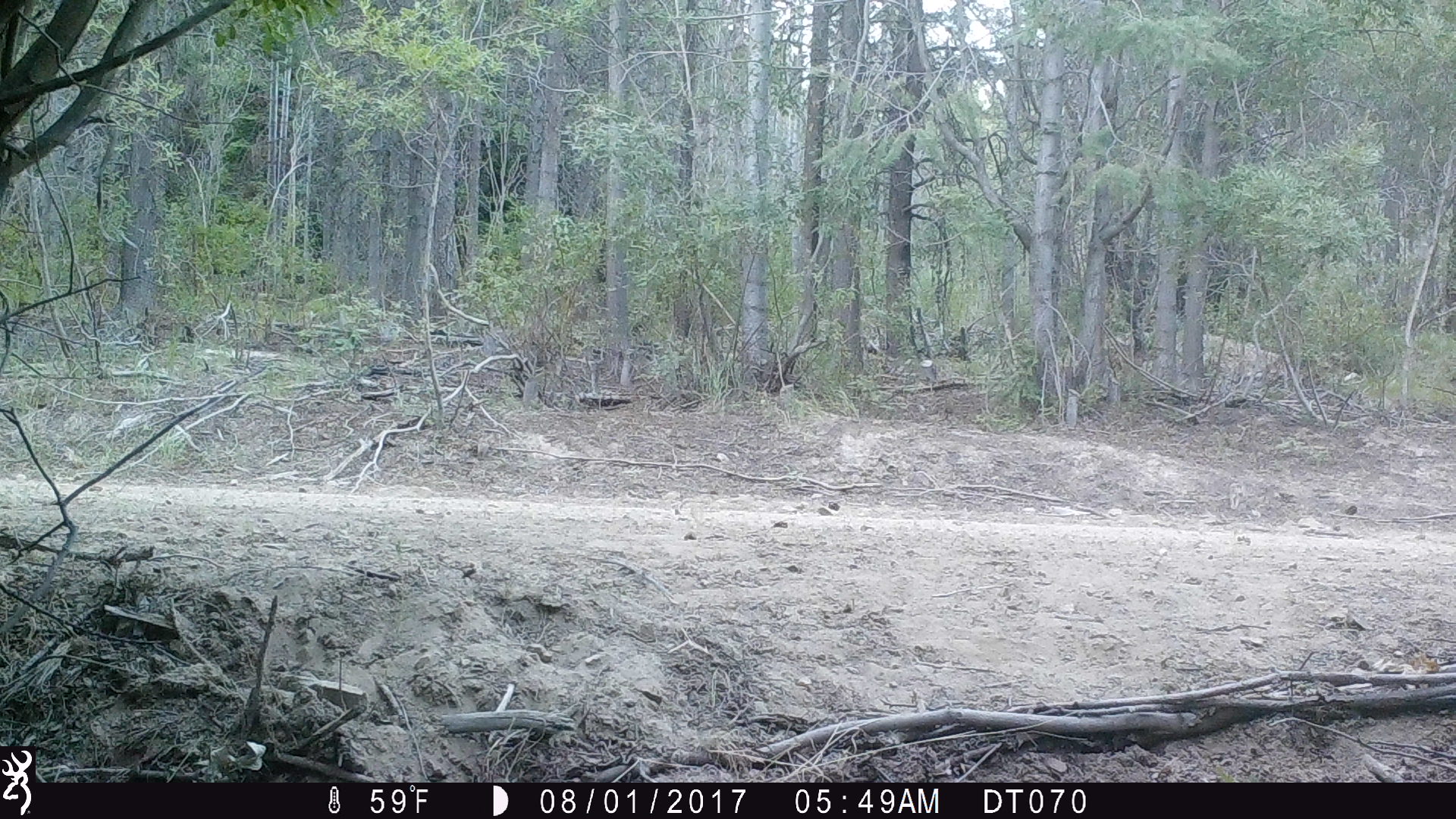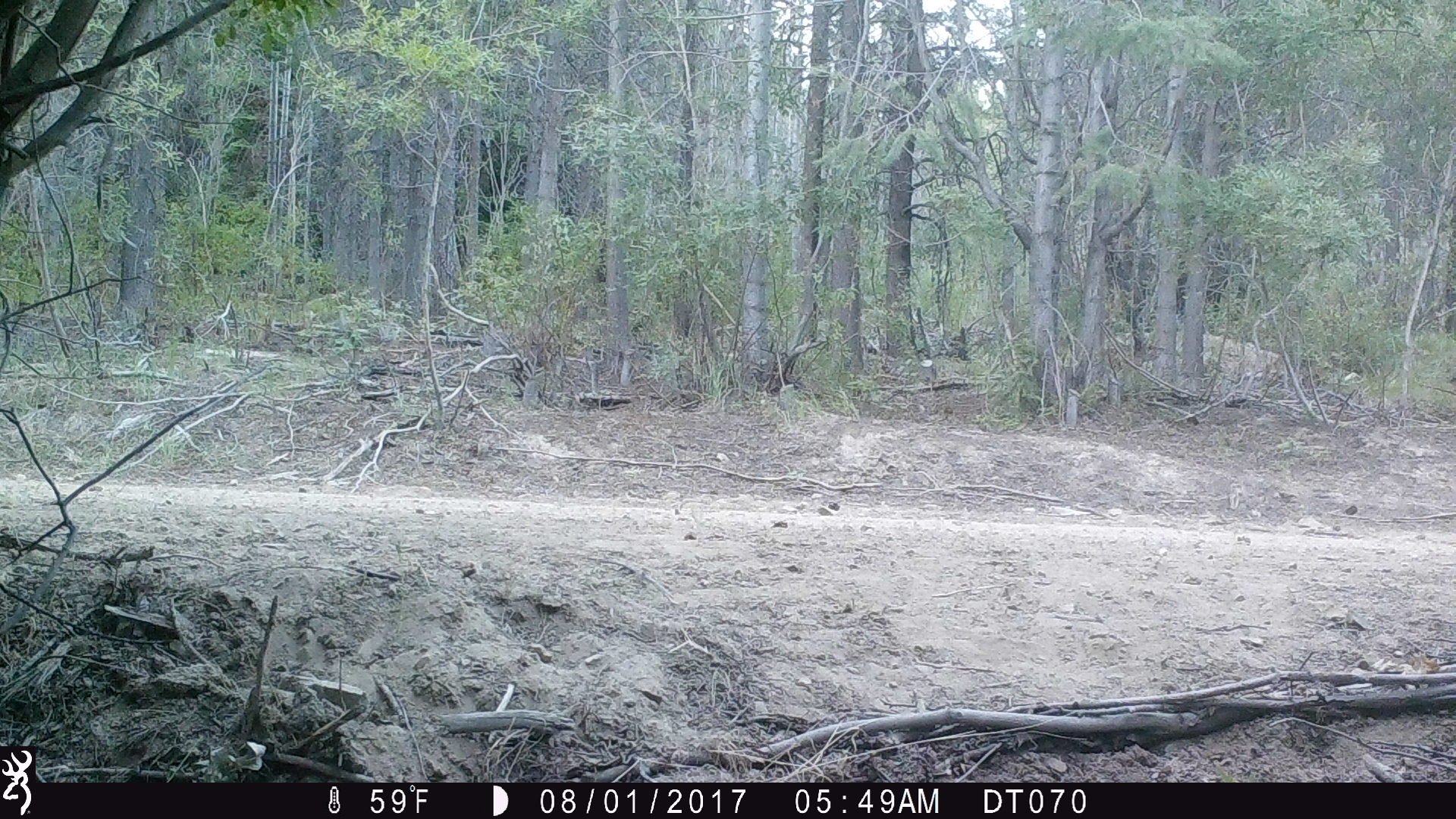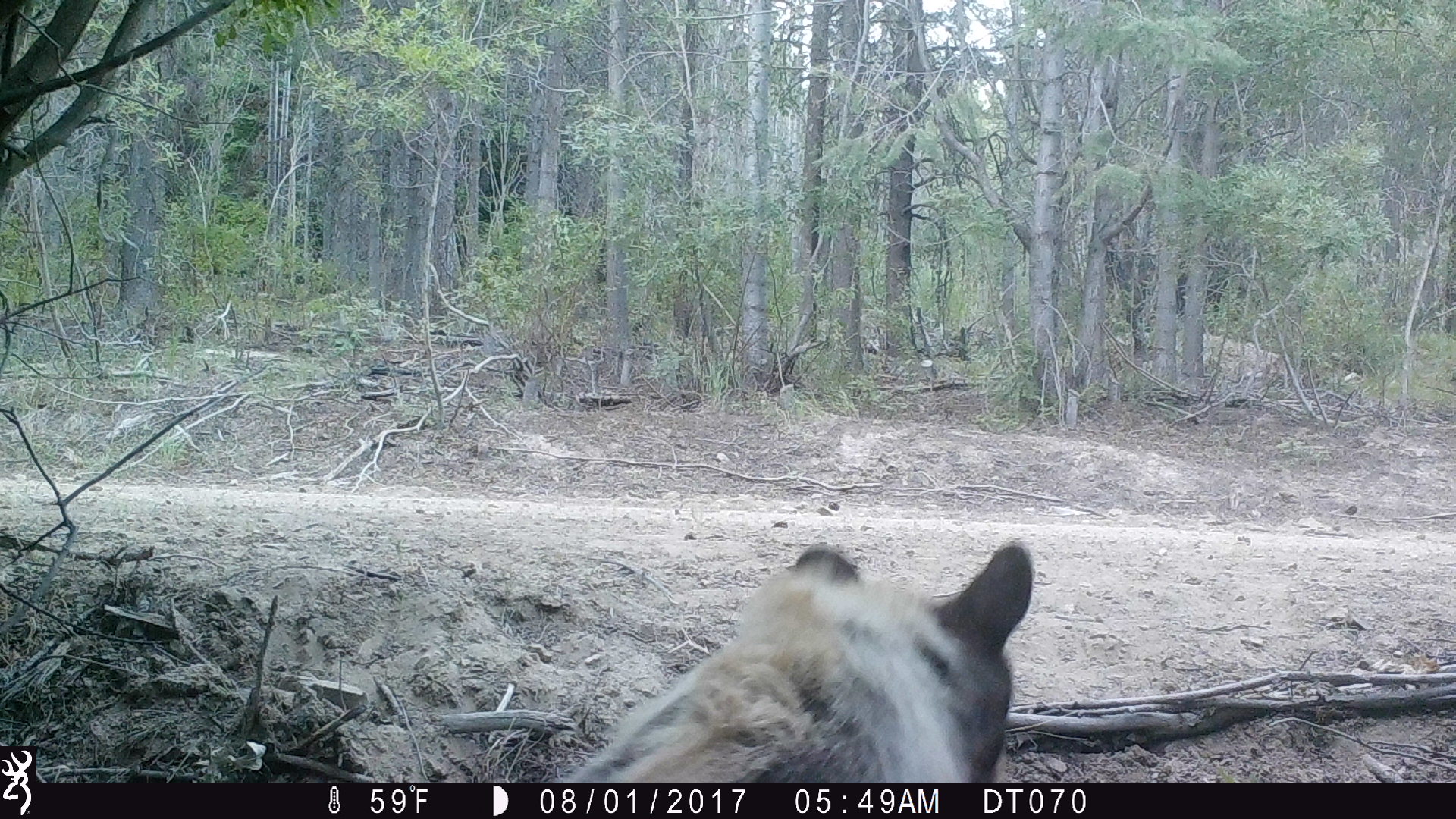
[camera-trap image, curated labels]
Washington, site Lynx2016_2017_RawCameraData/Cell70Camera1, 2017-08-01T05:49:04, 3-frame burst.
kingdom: Animalia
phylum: Chordata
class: Mammalia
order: Carnivora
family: Ursidae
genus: Ursus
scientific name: Ursus americanus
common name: american black bear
Ursus americanus (american black bear). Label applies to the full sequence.